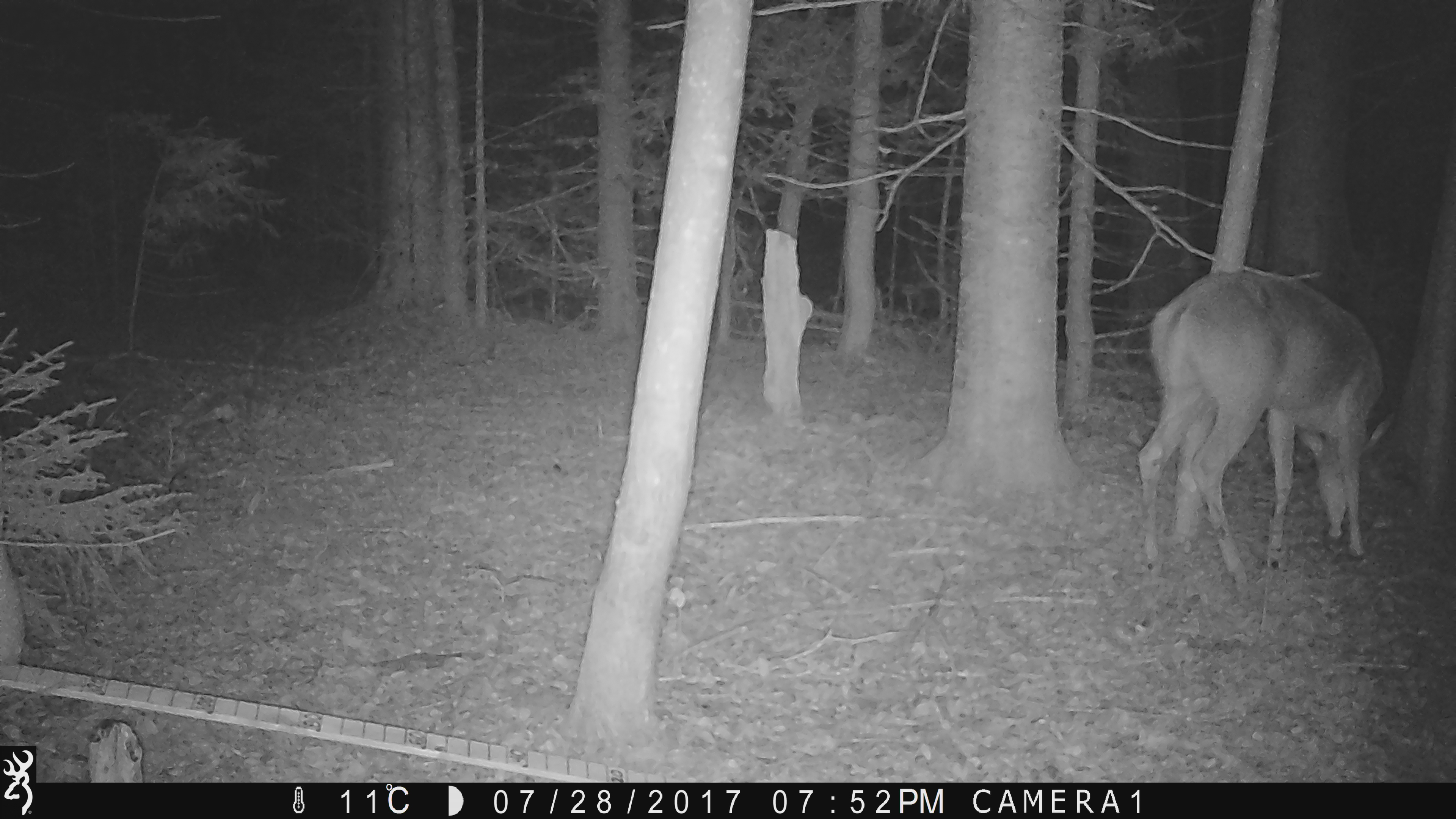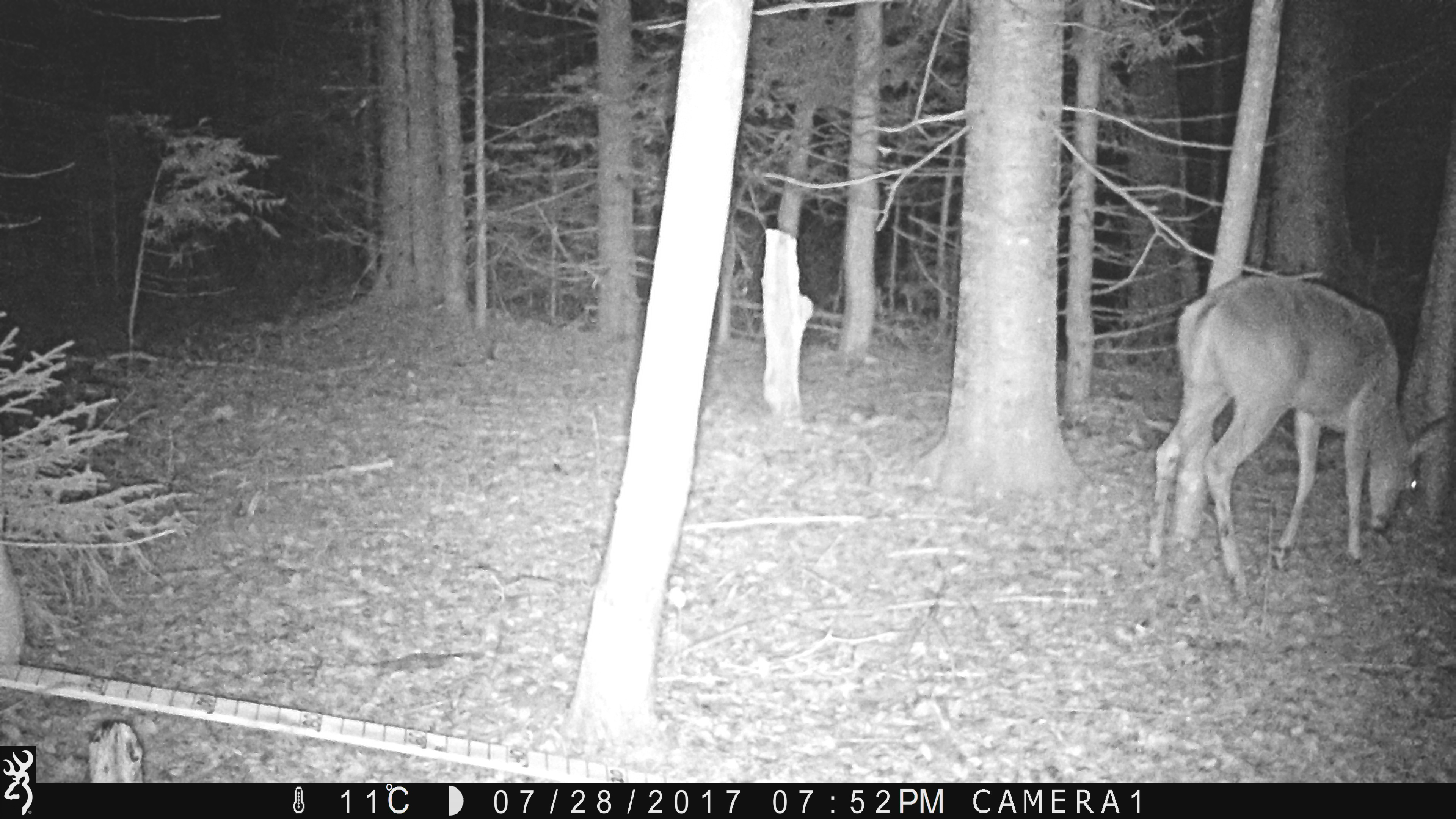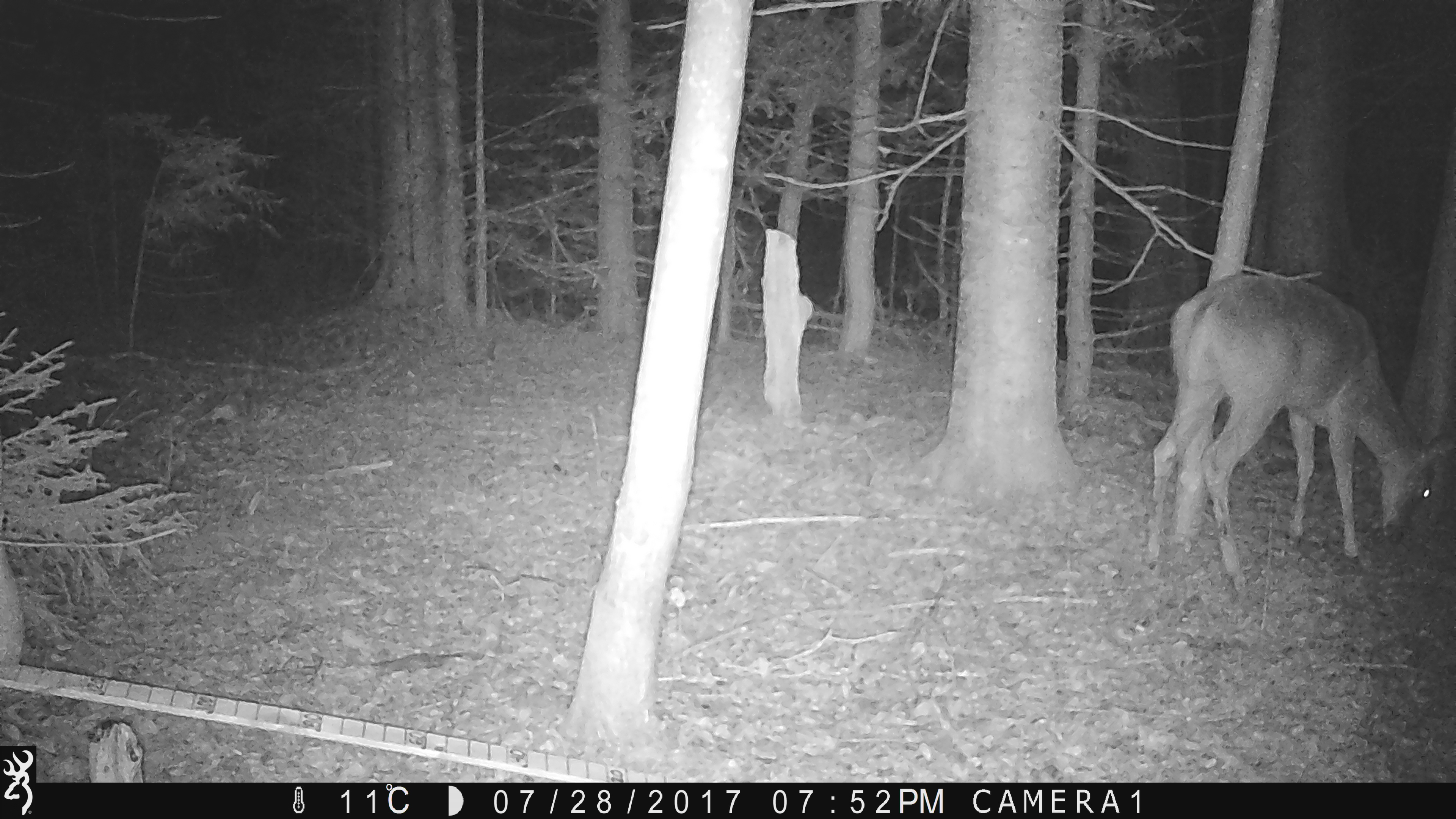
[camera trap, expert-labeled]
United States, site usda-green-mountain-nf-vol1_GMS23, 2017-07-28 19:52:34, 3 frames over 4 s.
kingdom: Animalia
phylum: Chordata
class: Mammalia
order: Artiodactyla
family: Cervidae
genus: Odocoileus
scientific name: Odocoileus virginianus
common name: white-tailed deer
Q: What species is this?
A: White-tailed deer (Odocoileus virginianus).